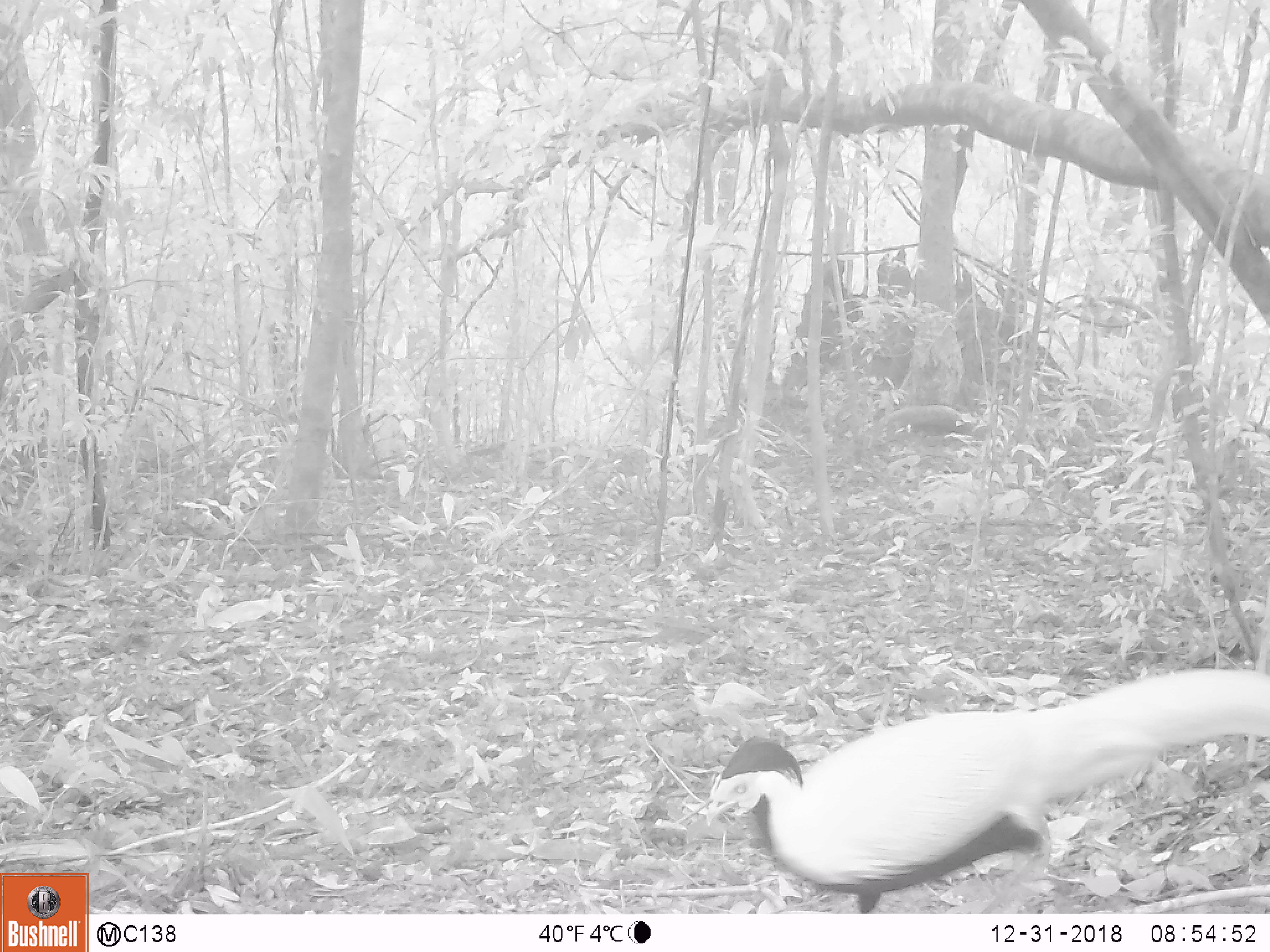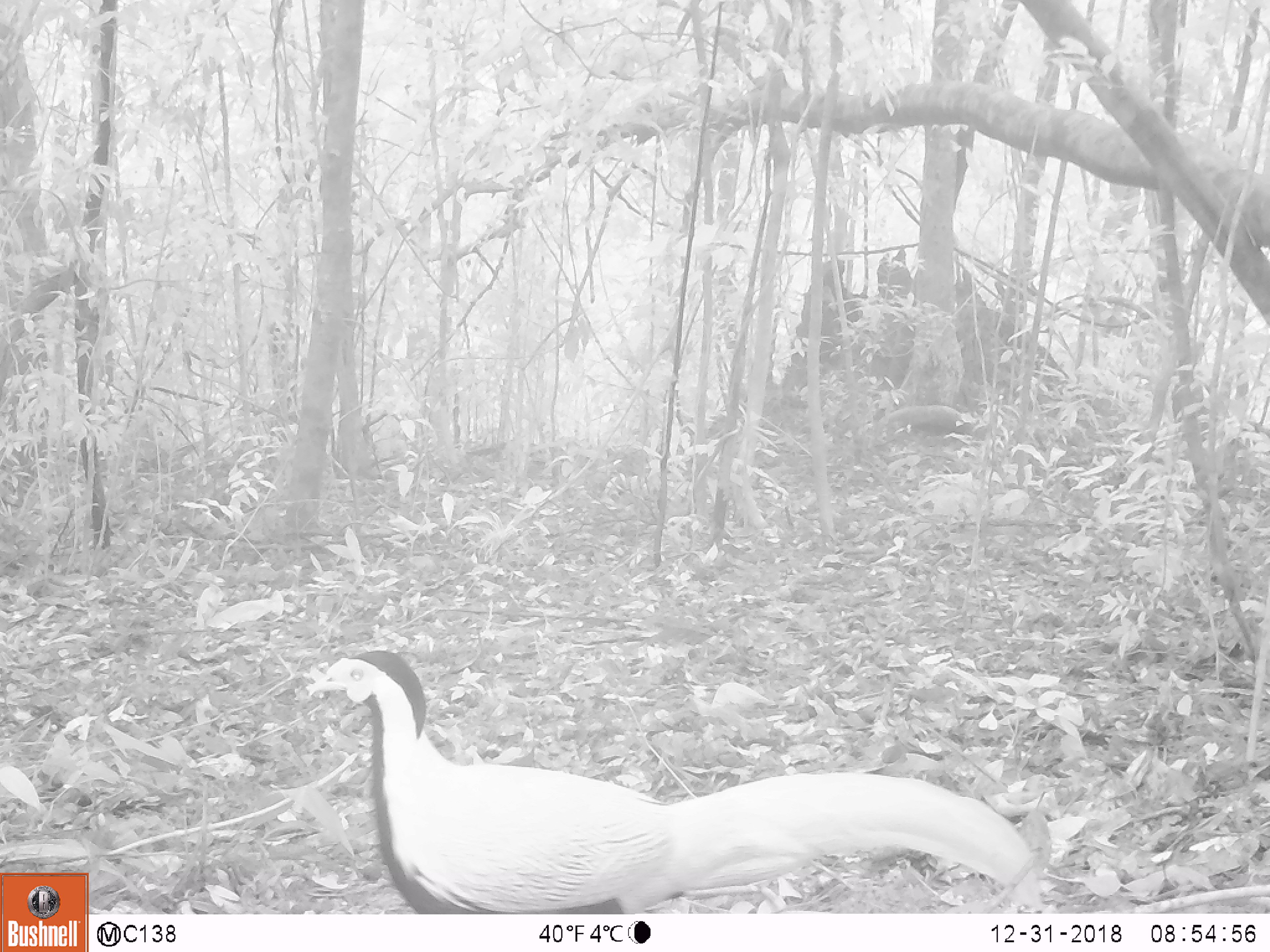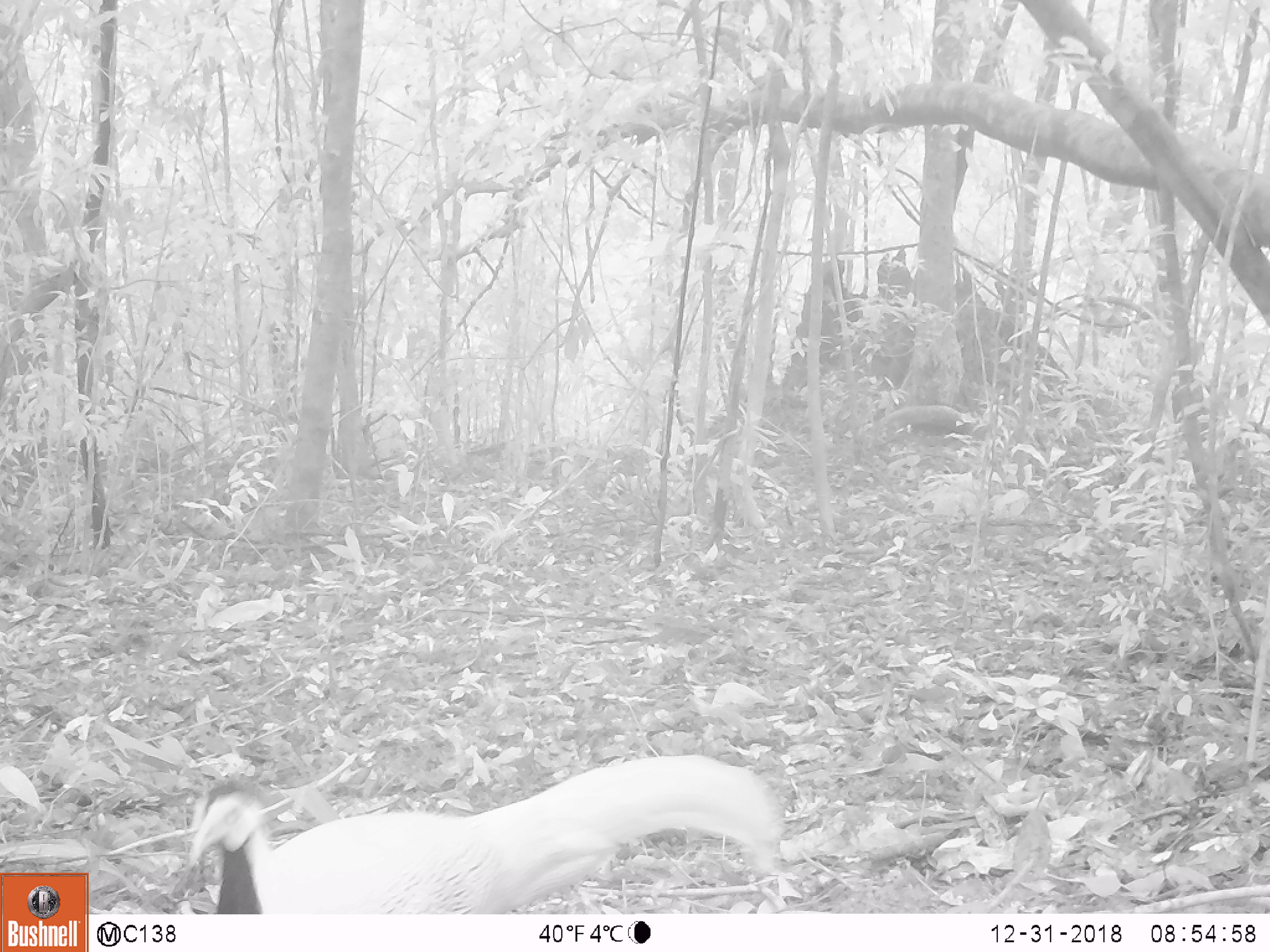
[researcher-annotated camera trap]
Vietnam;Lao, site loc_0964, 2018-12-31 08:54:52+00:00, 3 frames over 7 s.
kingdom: Animalia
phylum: Chordata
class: Aves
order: Galliformes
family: Phasianidae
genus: Lophura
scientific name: Lophura nycthemera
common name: silver pheasant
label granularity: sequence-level